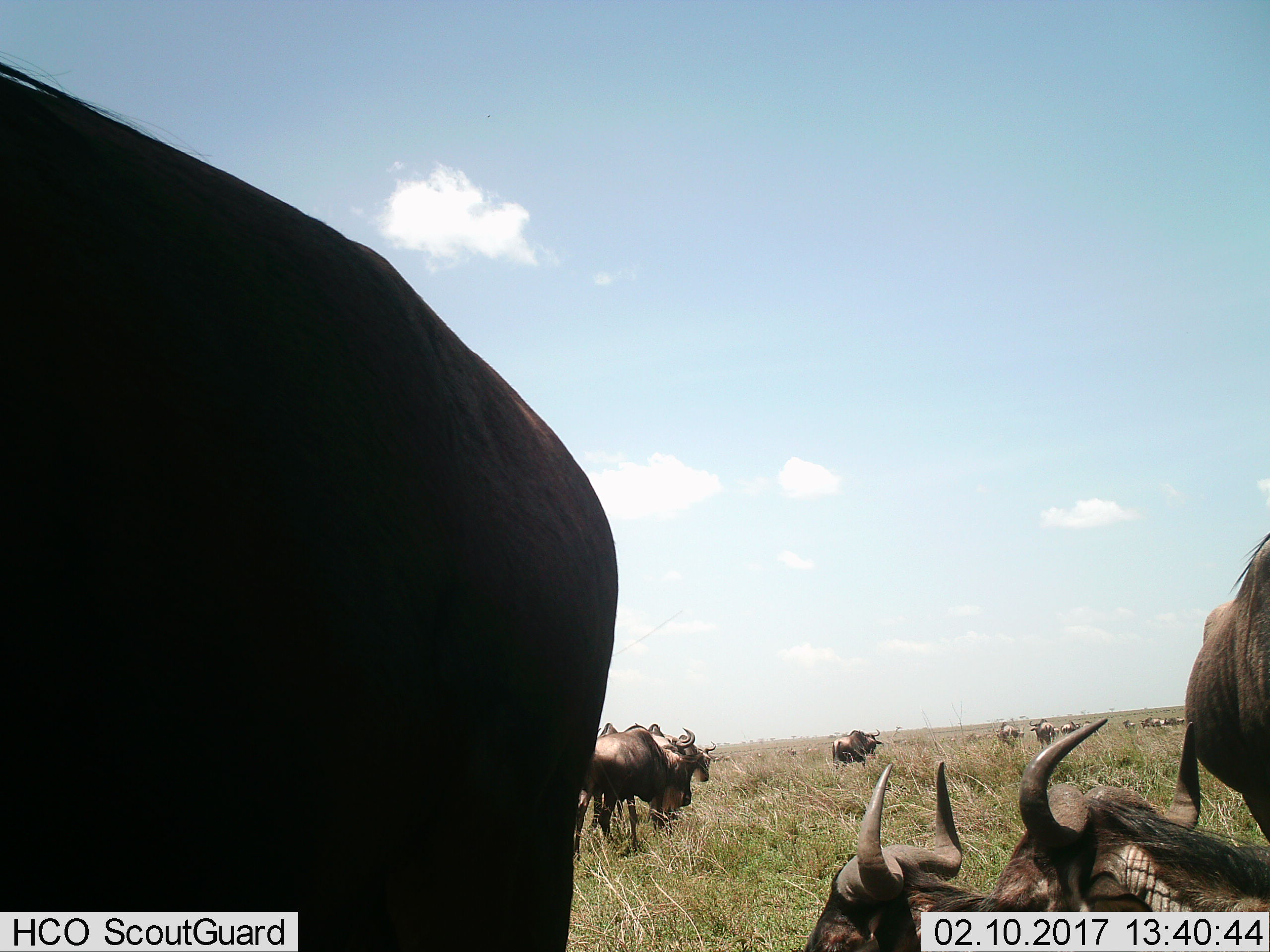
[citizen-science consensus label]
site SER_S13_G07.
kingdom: Animalia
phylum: Chordata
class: Mammalia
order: Artiodactyla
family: Bovidae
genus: Connochaetes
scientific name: Connochaetes taurinus taurinus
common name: blue wildebeest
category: wildebeestblue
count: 11-50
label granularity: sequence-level